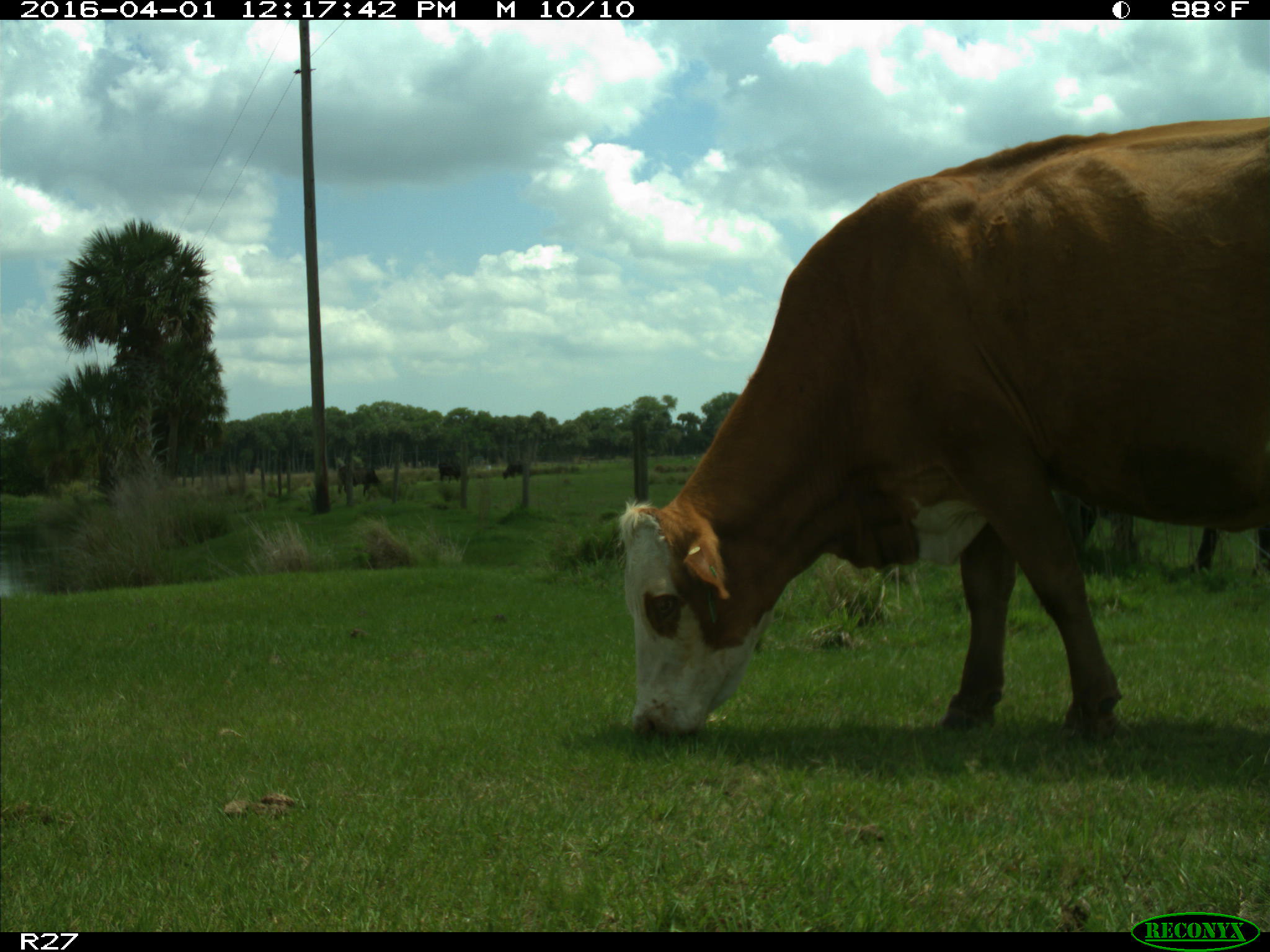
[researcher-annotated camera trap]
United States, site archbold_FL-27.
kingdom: Animalia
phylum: Chordata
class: Mammalia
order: Artiodactyla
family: Bovidae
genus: Bos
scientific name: Bos taurus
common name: domestic cow